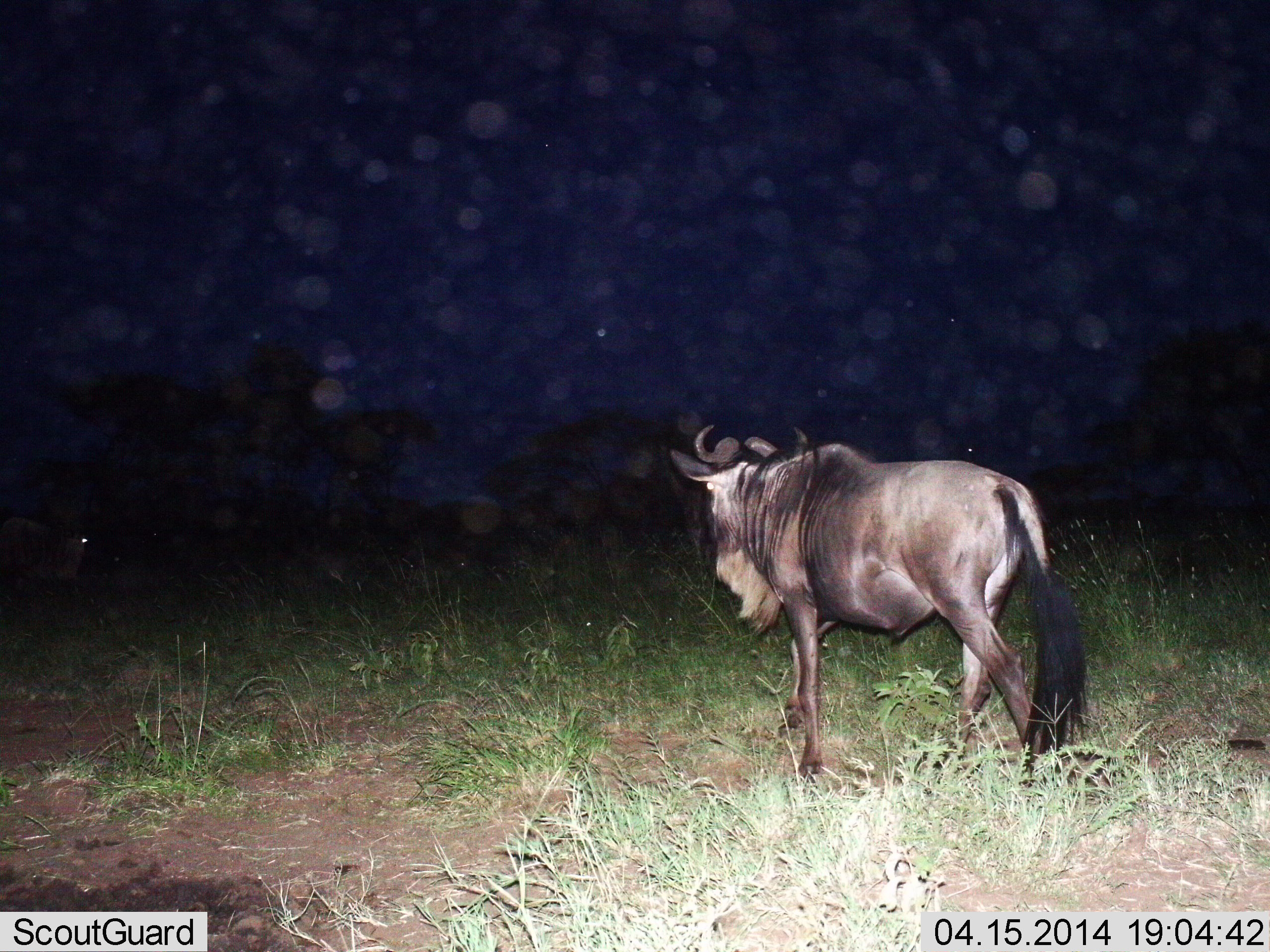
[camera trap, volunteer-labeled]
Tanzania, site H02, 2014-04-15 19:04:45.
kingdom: Animalia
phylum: Chordata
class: Mammalia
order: Artiodactyla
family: Bovidae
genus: Connochaetes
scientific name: Connochaetes taurinus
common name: blue wildebeest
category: wildebeest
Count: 1.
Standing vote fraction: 40%.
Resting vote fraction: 10%.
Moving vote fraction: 70%.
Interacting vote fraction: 0%.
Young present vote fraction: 0%.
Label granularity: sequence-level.